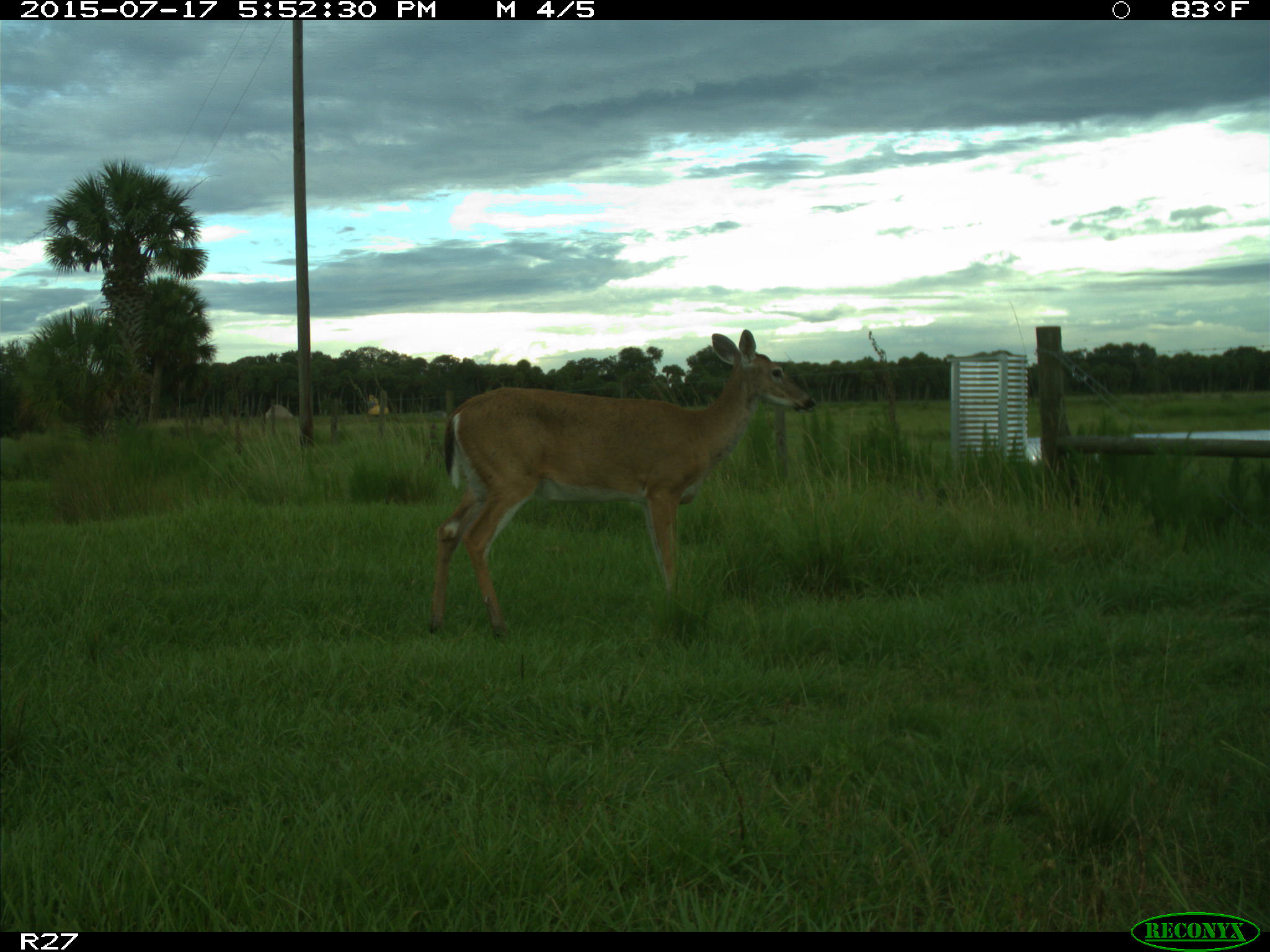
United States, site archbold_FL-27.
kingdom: Animalia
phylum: Chordata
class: Mammalia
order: Artiodactyla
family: Cervidae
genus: Odocoileus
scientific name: Odocoileus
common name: deer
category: unidentified deer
Unidentified deer (deer) (Odocoileus).